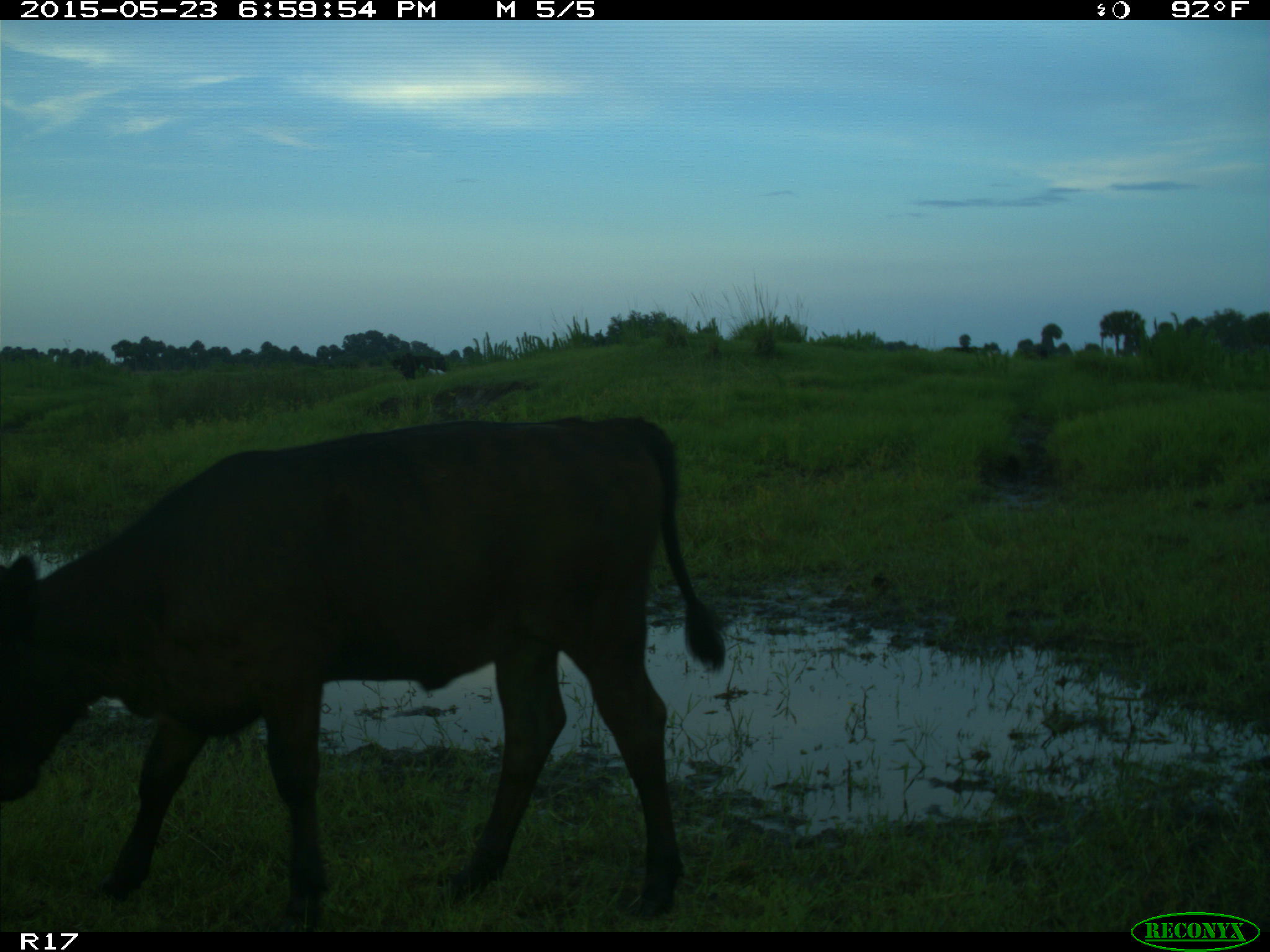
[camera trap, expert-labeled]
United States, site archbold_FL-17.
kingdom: Animalia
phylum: Chordata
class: Mammalia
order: Artiodactyla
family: Bovidae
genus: Bos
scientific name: Bos taurus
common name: domestic cow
Bos taurus (domestic cow).